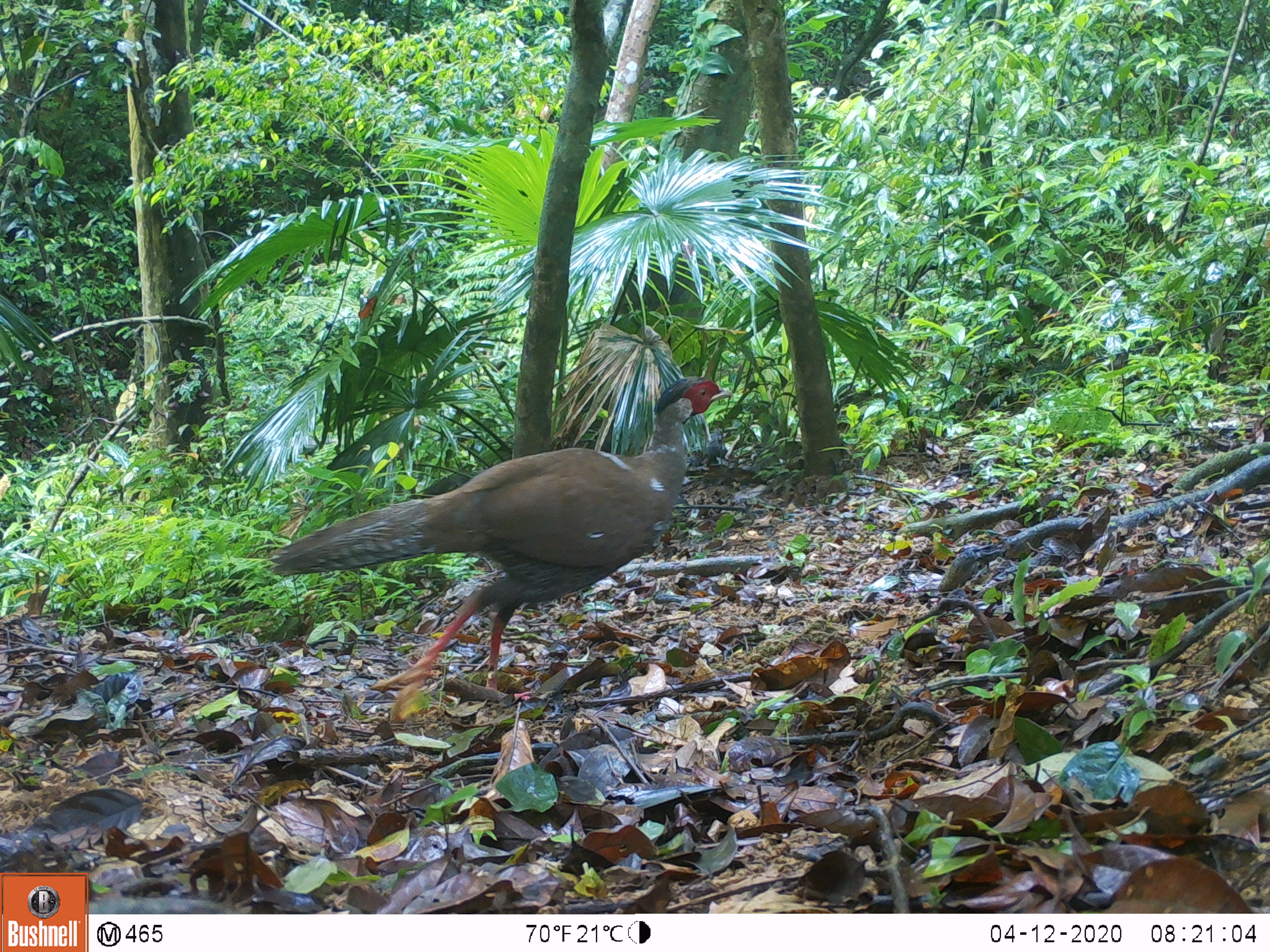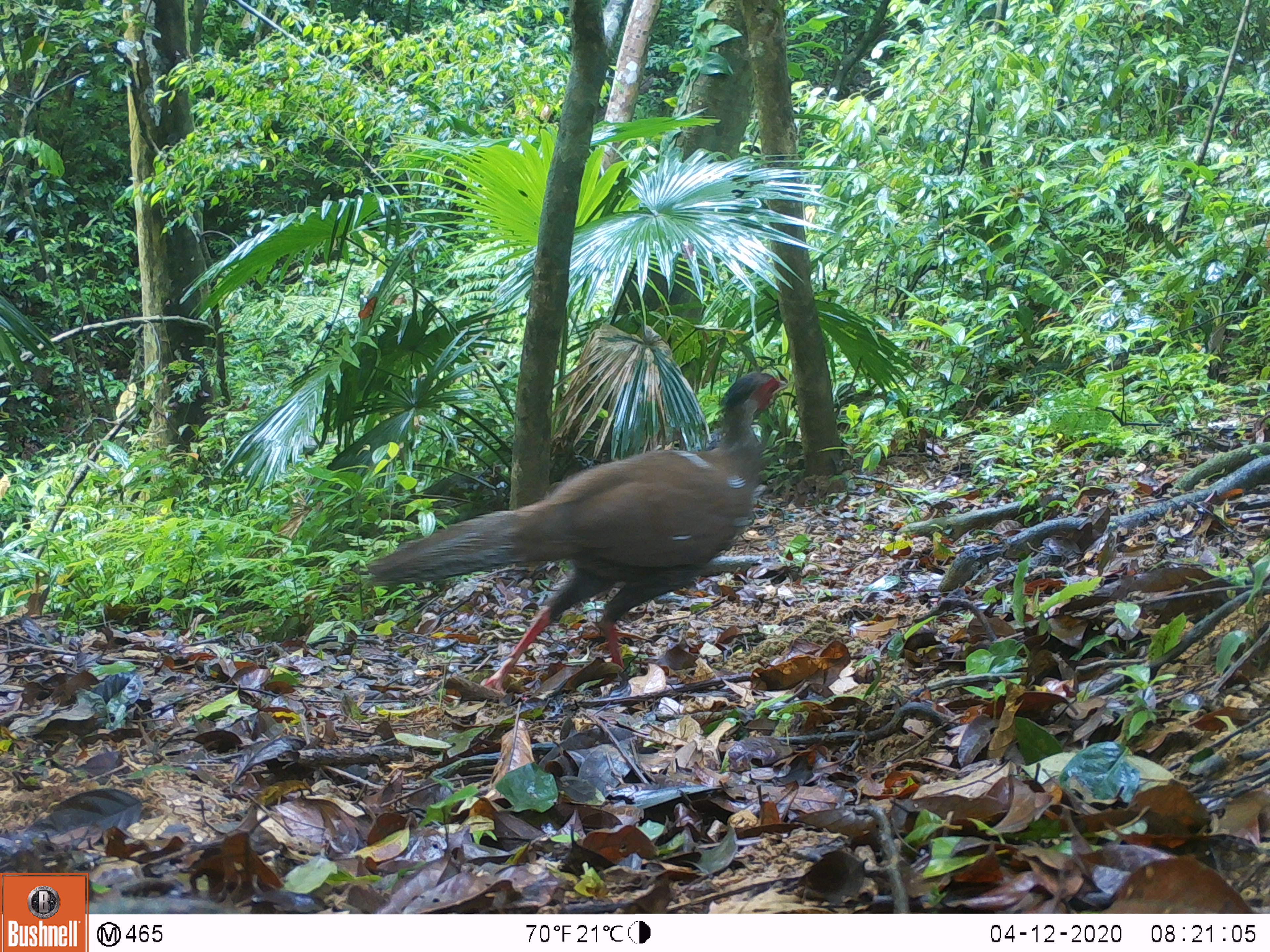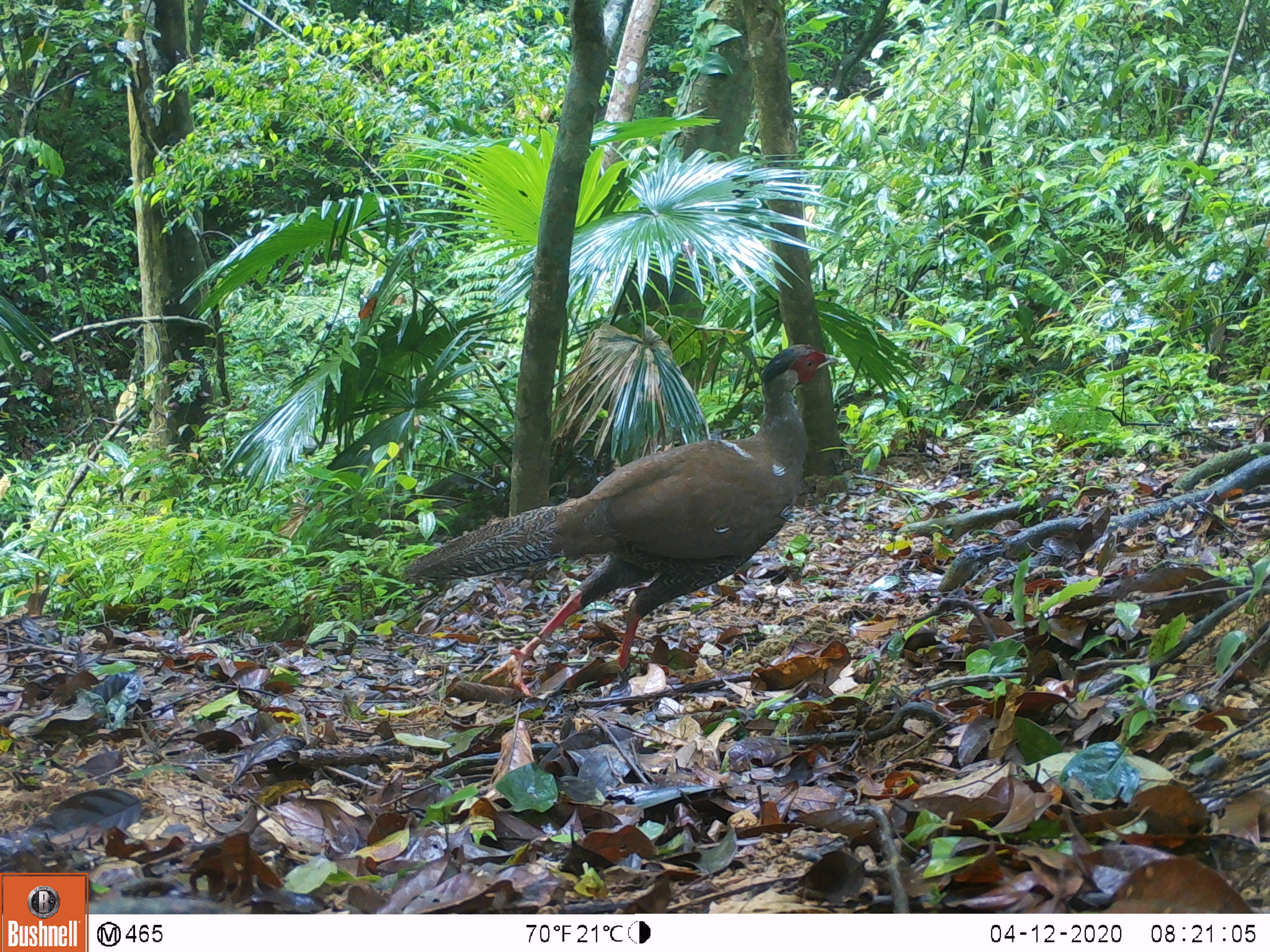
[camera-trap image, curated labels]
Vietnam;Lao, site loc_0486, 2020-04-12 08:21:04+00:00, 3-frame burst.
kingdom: Animalia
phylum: Chordata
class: Aves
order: Galliformes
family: Phasianidae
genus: Lophura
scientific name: Lophura nycthemera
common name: silver pheasant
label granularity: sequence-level